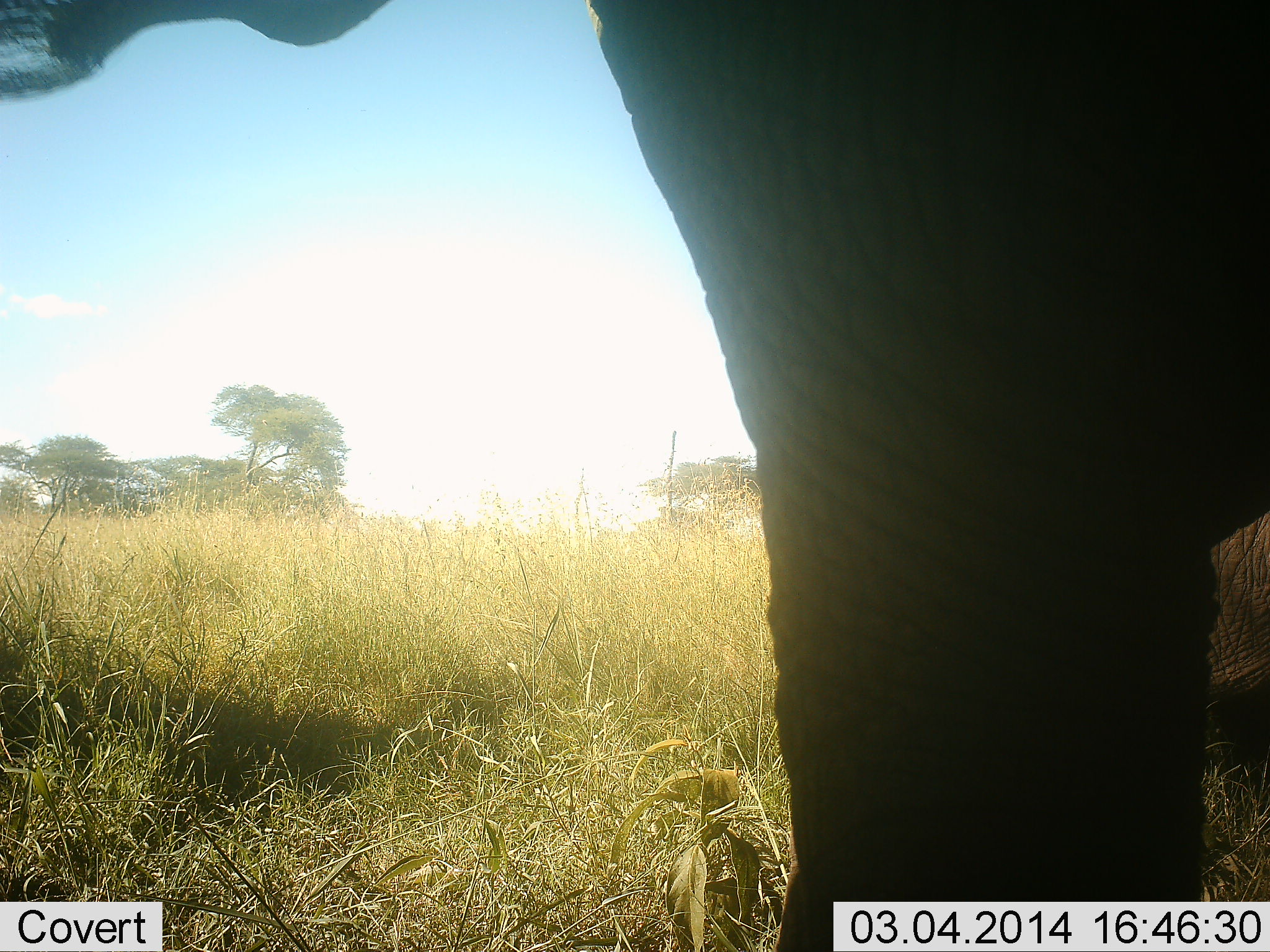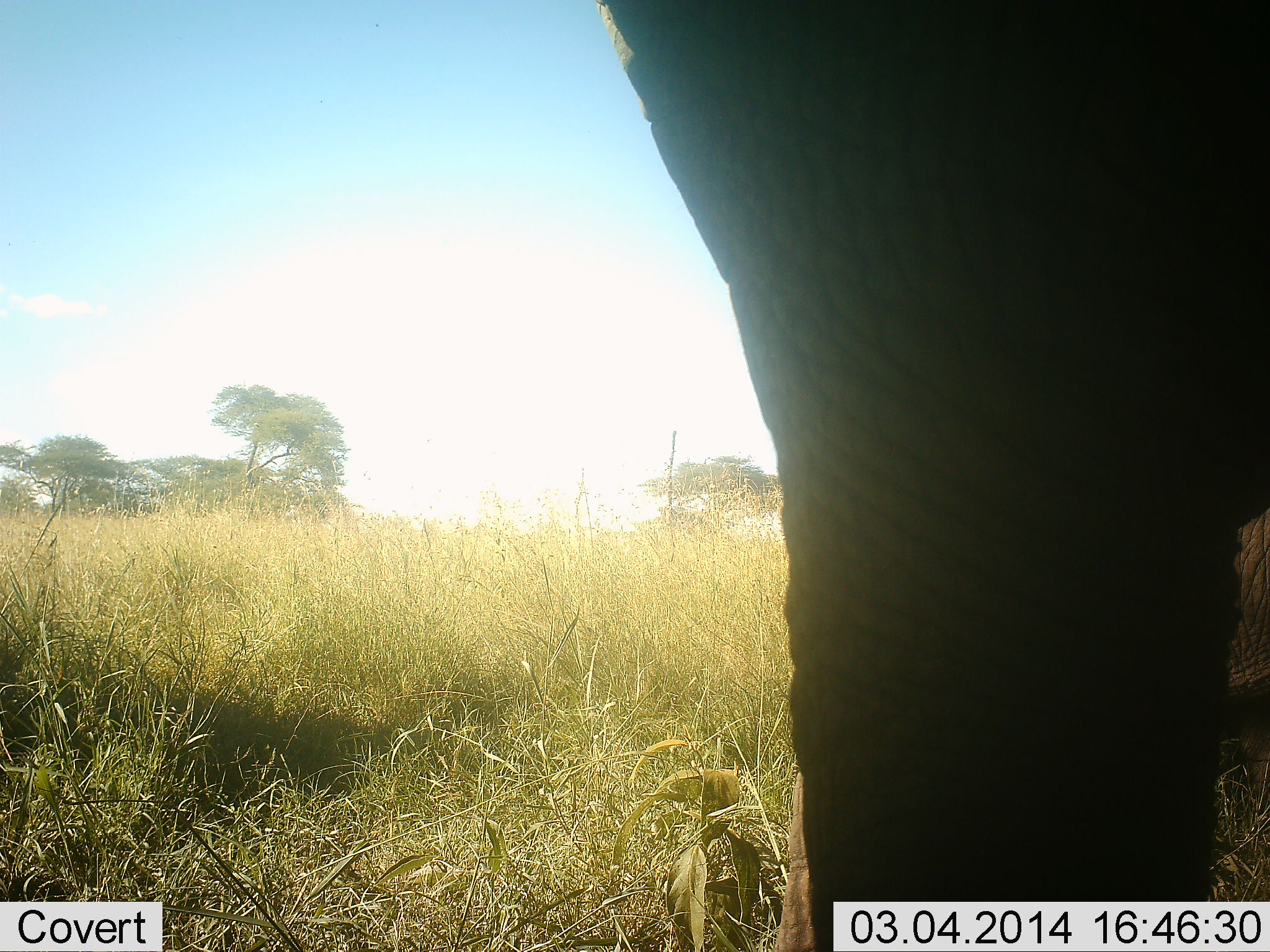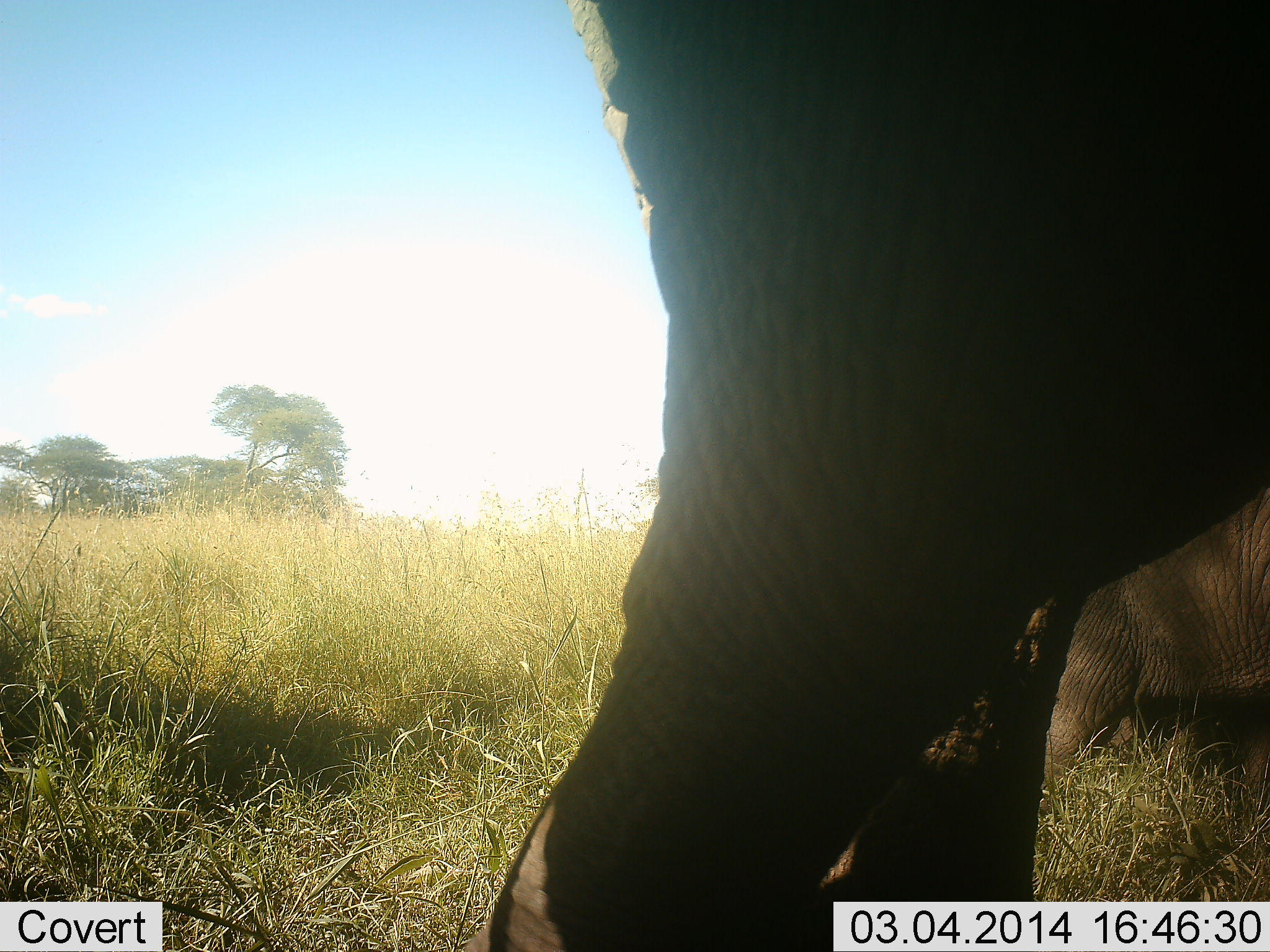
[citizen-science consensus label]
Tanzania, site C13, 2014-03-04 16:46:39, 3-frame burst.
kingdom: Animalia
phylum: Chordata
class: Mammalia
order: Proboscidea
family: Elephantidae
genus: Loxodonta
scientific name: Loxodonta africana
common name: african bush elephant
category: elephant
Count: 2.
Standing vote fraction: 90%.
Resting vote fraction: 10%.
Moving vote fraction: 10%.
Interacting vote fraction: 0%.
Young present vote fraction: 20%.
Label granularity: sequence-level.